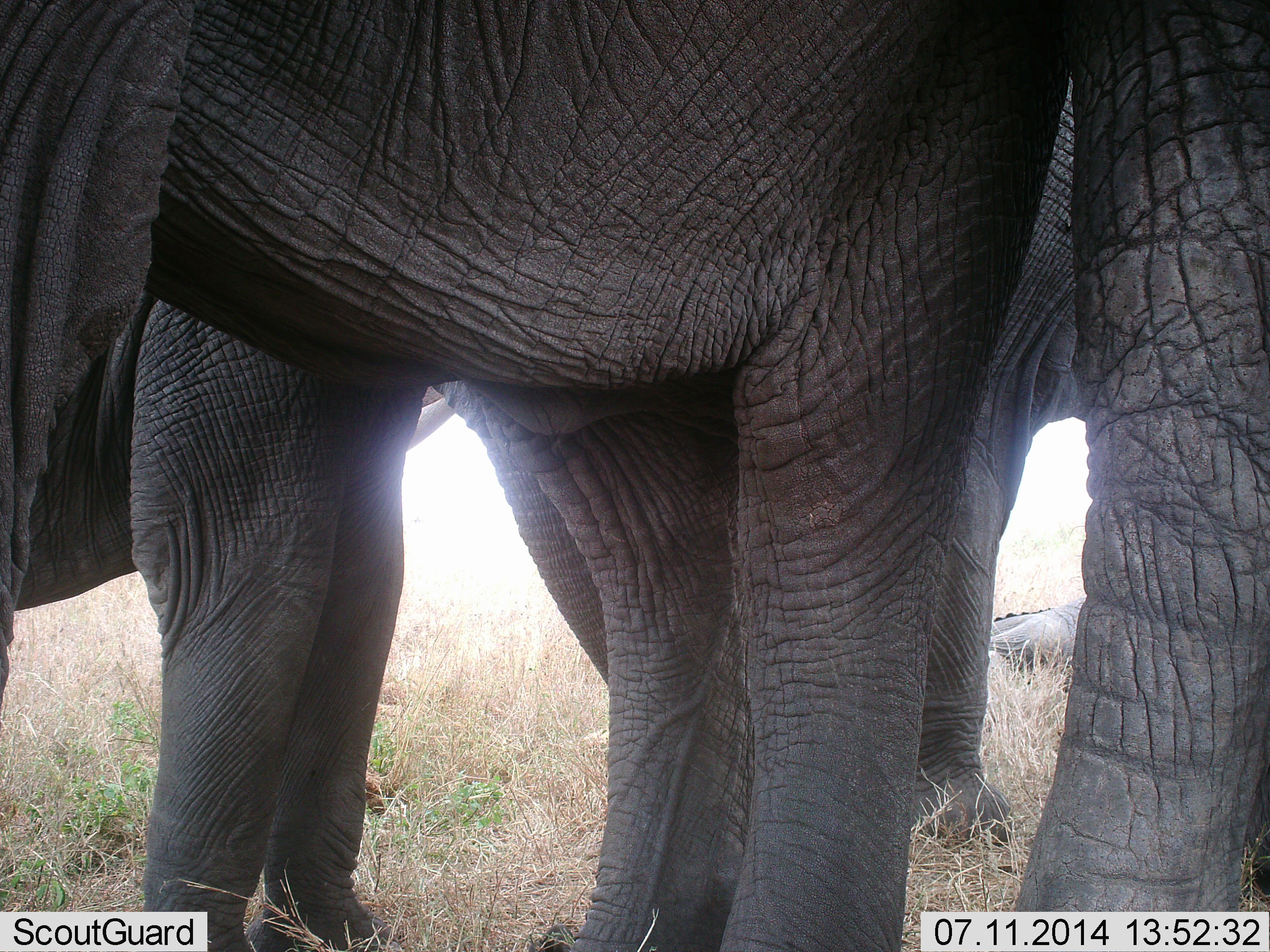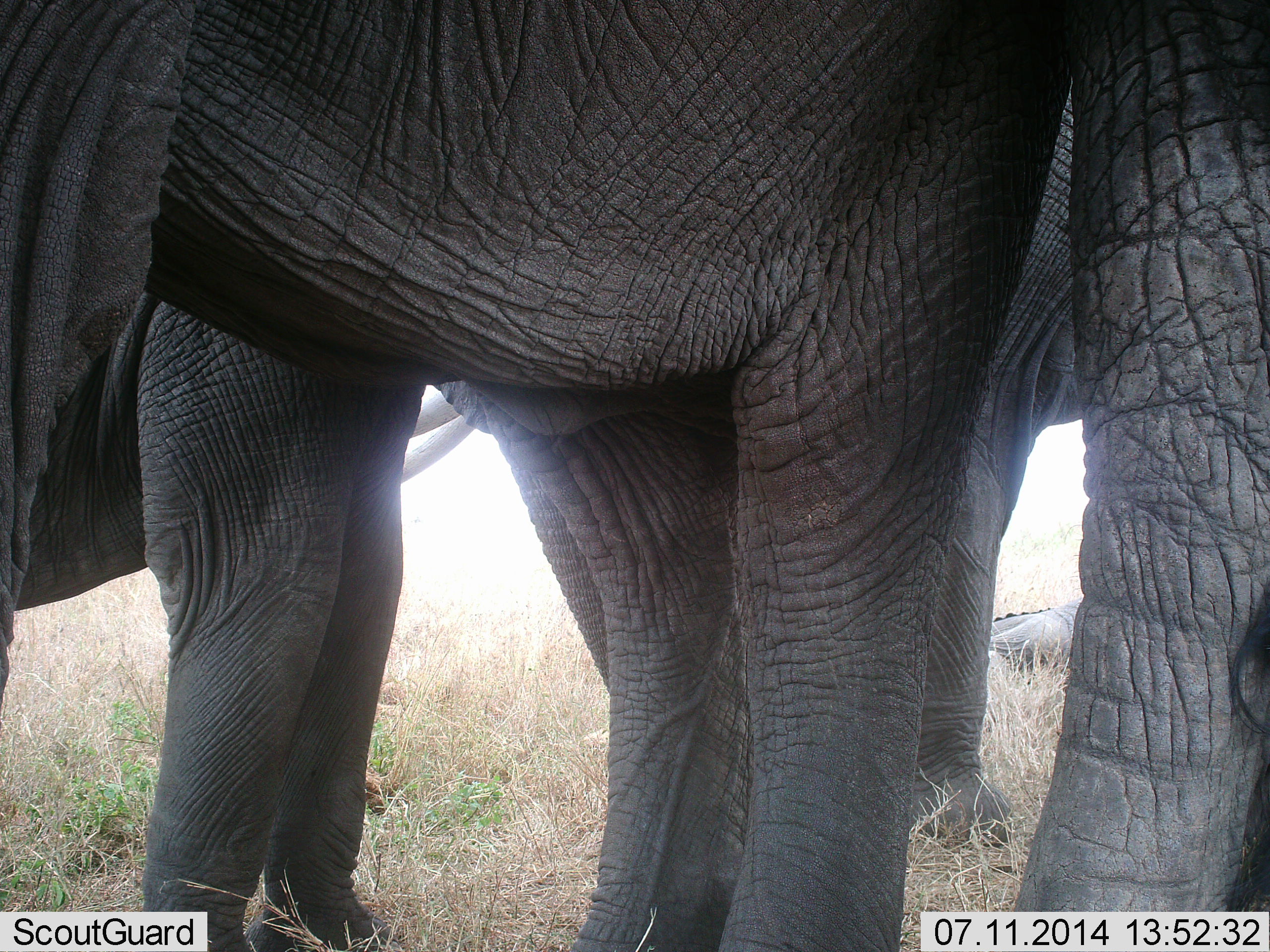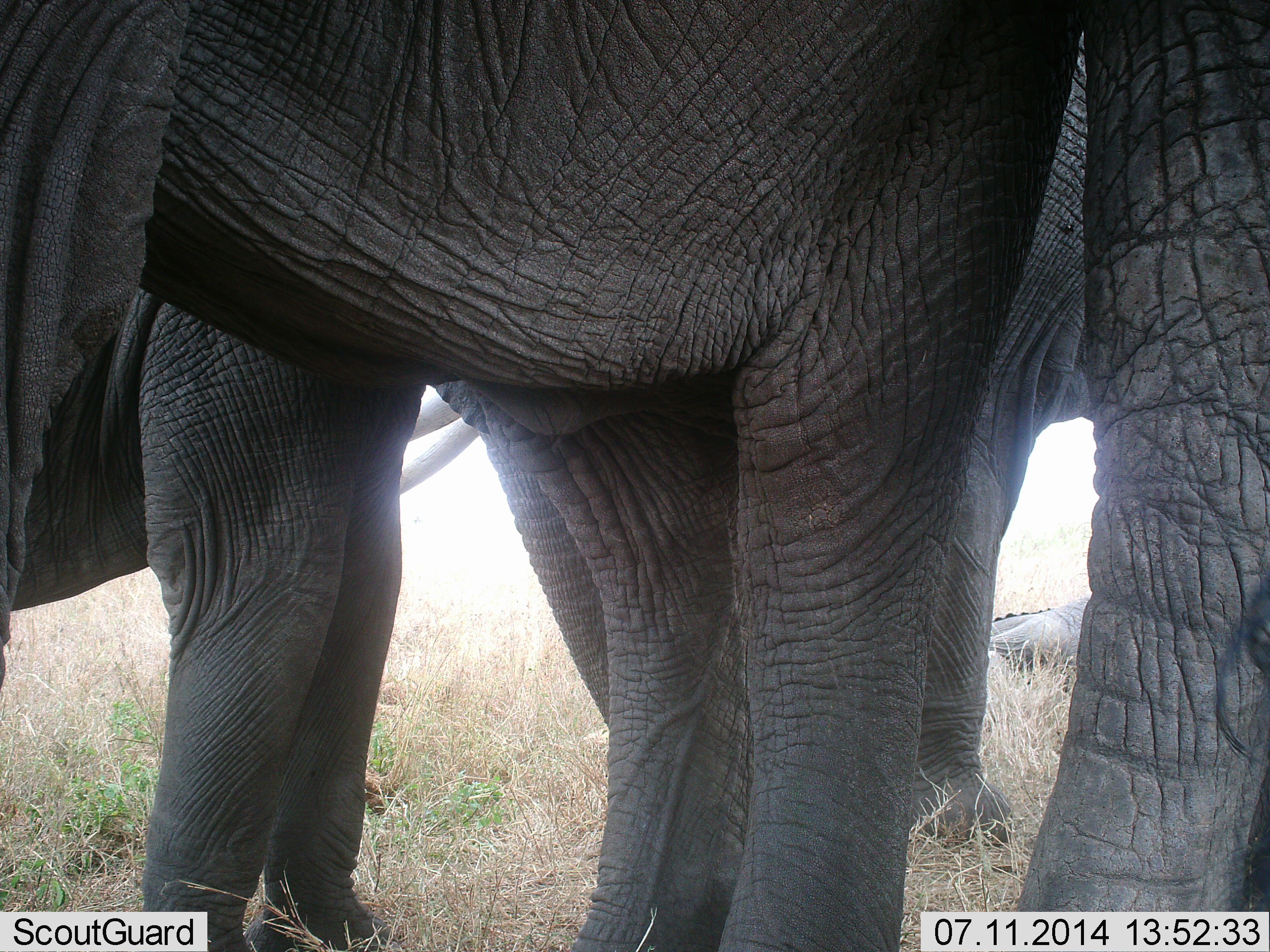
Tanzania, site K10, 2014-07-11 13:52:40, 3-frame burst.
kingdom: Animalia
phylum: Chordata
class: Mammalia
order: Proboscidea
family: Elephantidae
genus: Loxodonta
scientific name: Loxodonta africana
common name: african bush elephant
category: elephant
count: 4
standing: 100%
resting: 40%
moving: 10%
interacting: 0%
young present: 20%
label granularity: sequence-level